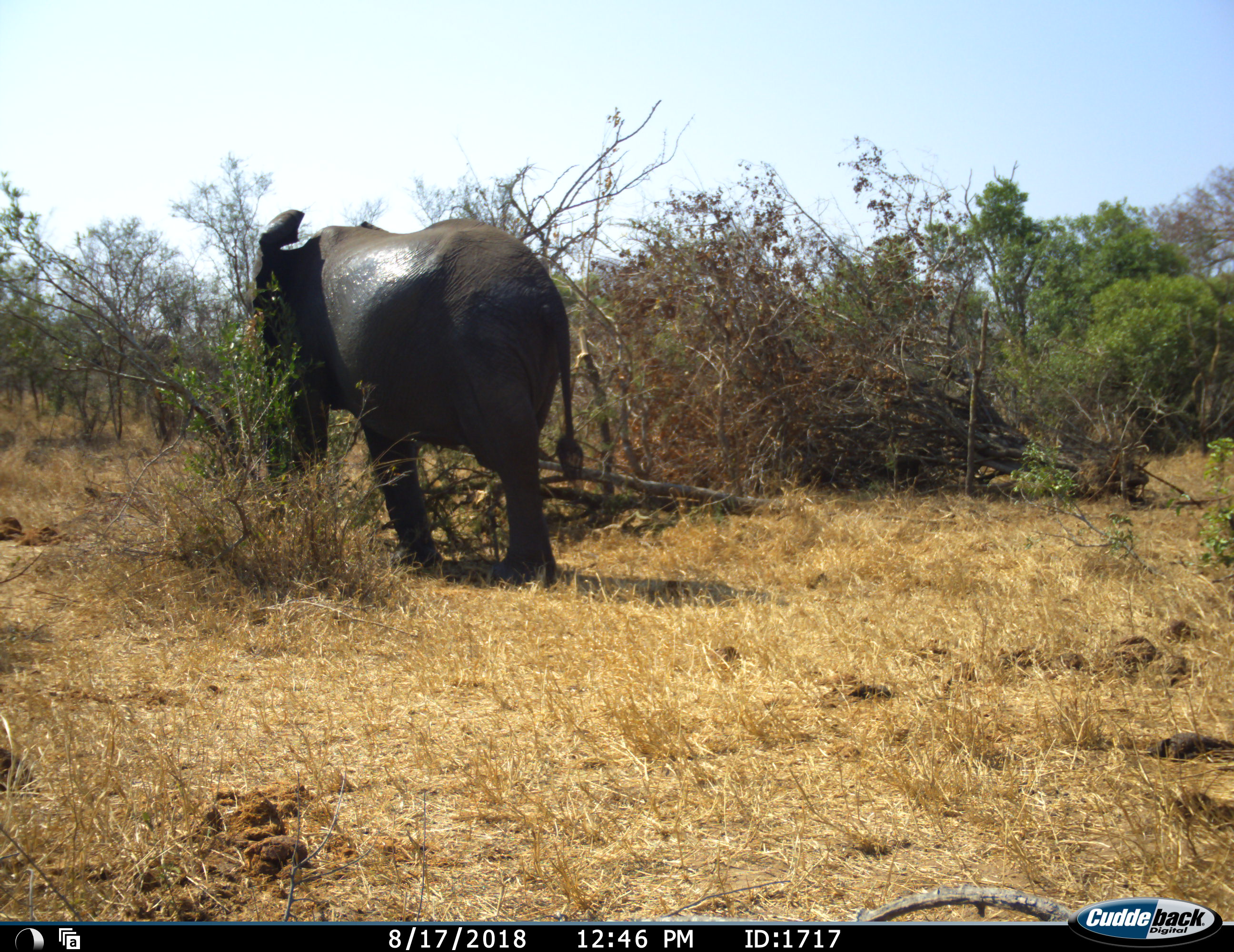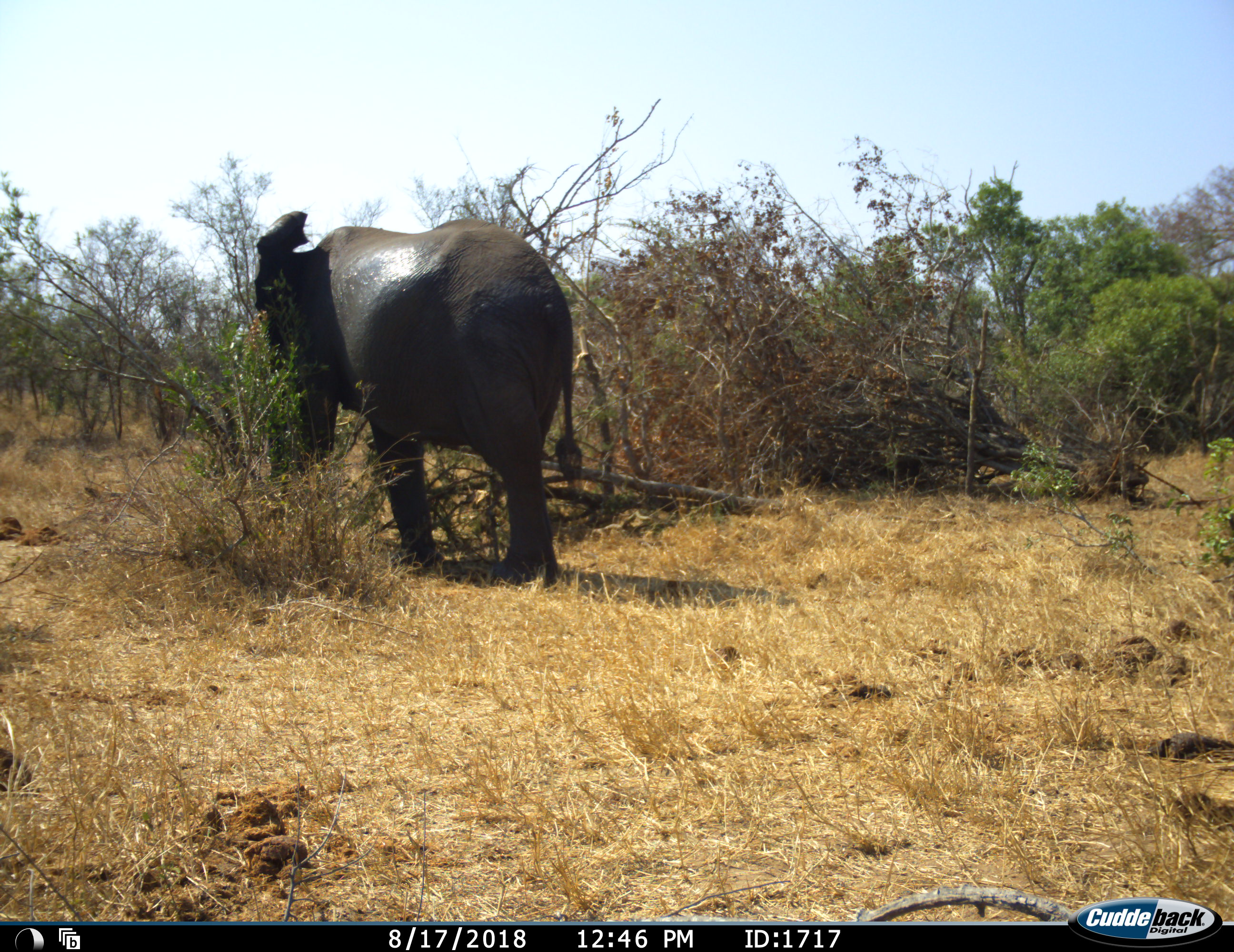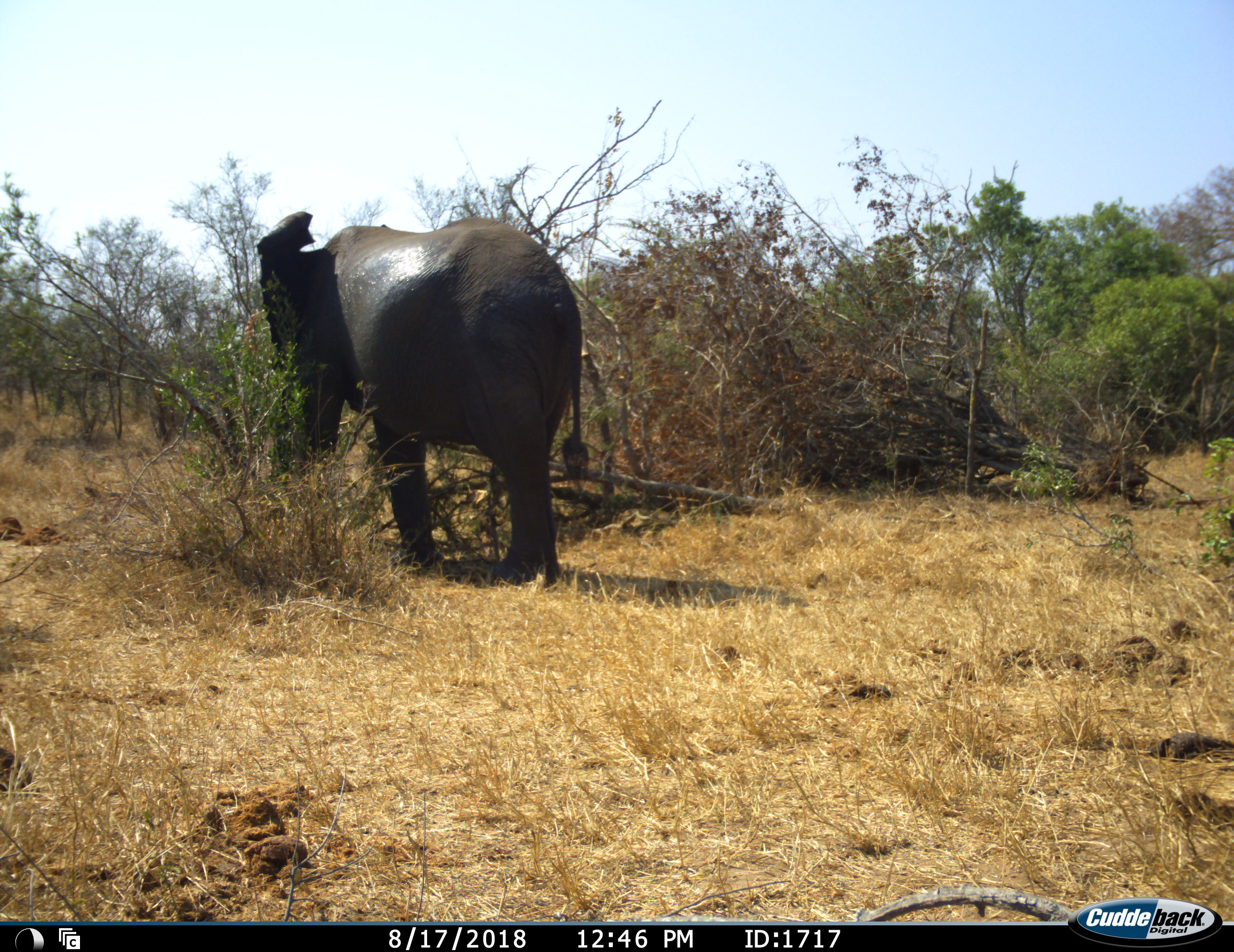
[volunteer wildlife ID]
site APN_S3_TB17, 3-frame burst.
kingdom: Animalia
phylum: Chordata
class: Mammalia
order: Proboscidea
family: Elephantidae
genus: Loxodonta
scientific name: Loxodonta africana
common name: african bush elephant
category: elephant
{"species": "elephant (african bush elephant) (Loxodonta africana)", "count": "1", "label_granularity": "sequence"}